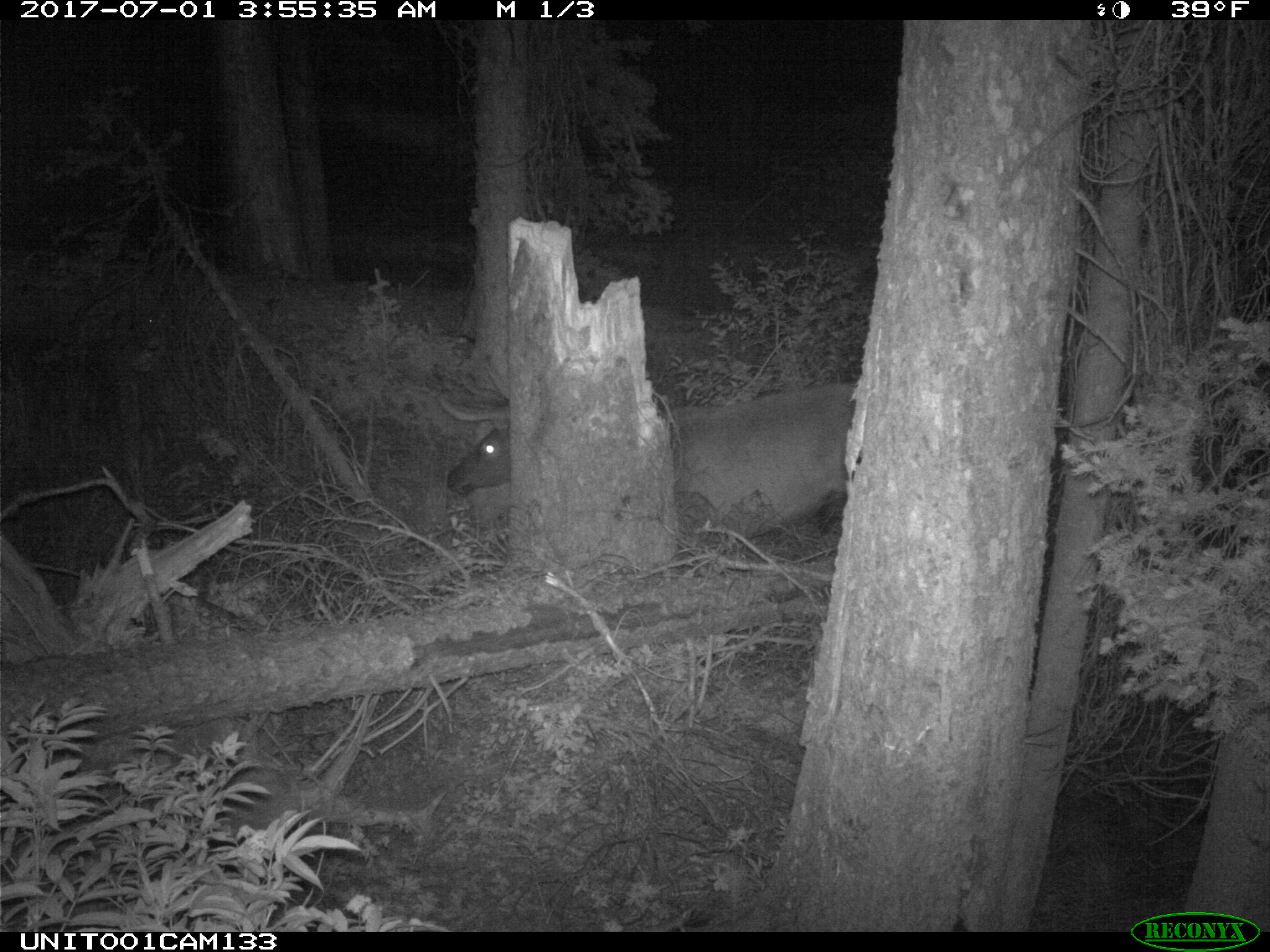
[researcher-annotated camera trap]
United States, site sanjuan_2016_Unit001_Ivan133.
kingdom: Animalia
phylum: Chordata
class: Mammalia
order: Artiodactyla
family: Cervidae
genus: Cervus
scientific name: Cervus elaphus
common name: red deer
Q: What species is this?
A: Cervus elaphus (red deer).